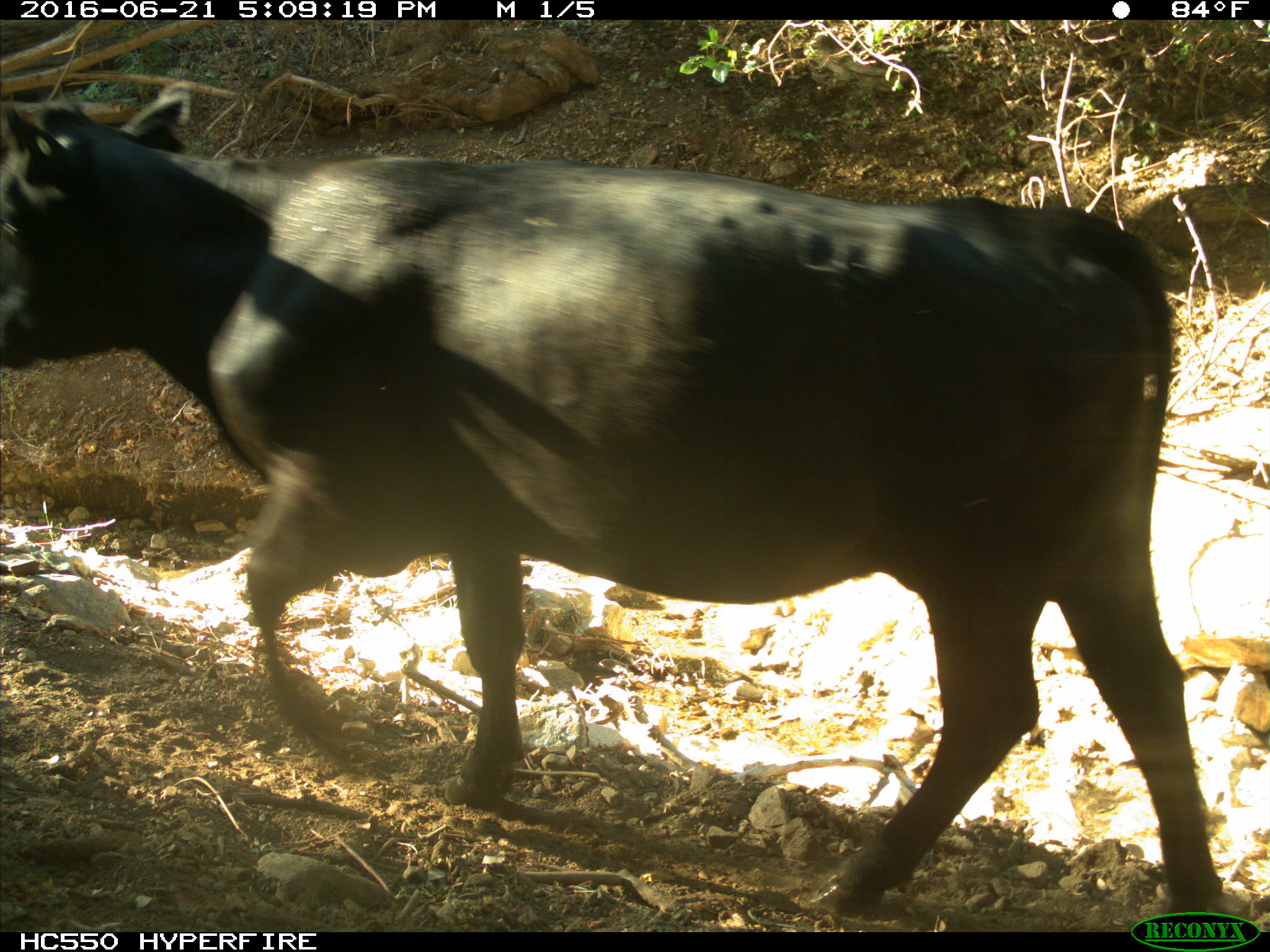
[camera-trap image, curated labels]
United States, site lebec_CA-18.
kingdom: Animalia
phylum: Chordata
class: Mammalia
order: Artiodactyla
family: Bovidae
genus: Bos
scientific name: Bos taurus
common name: domestic cow